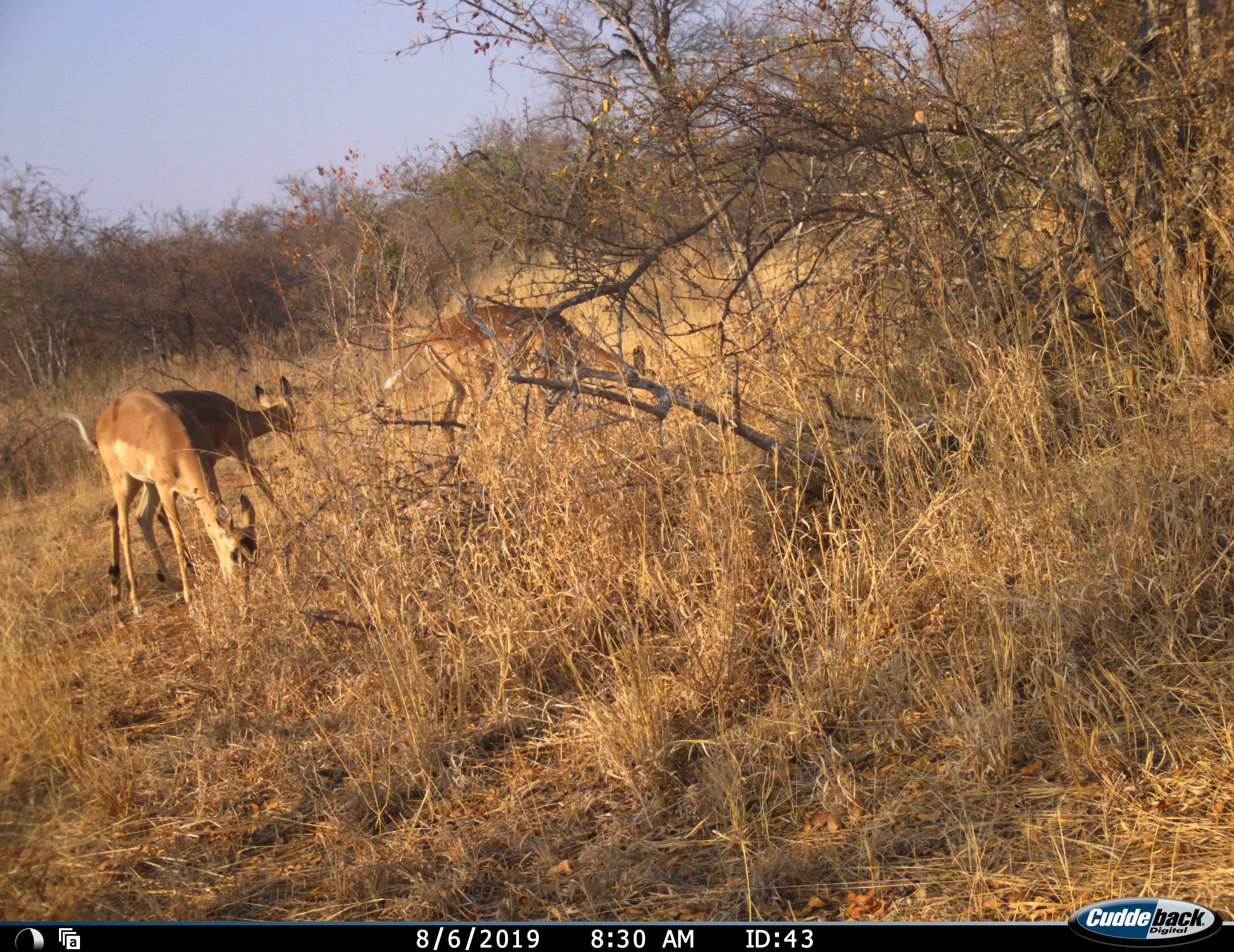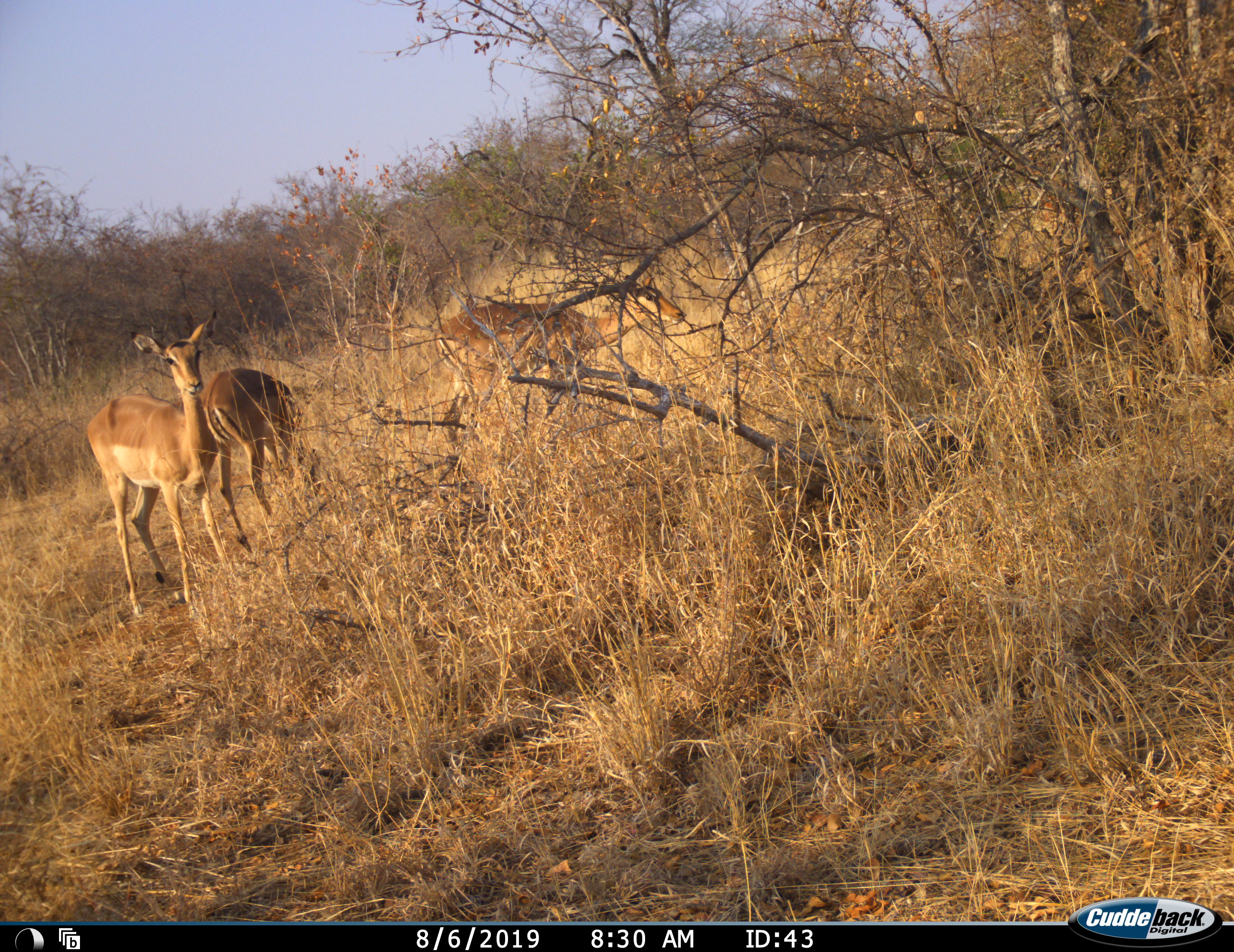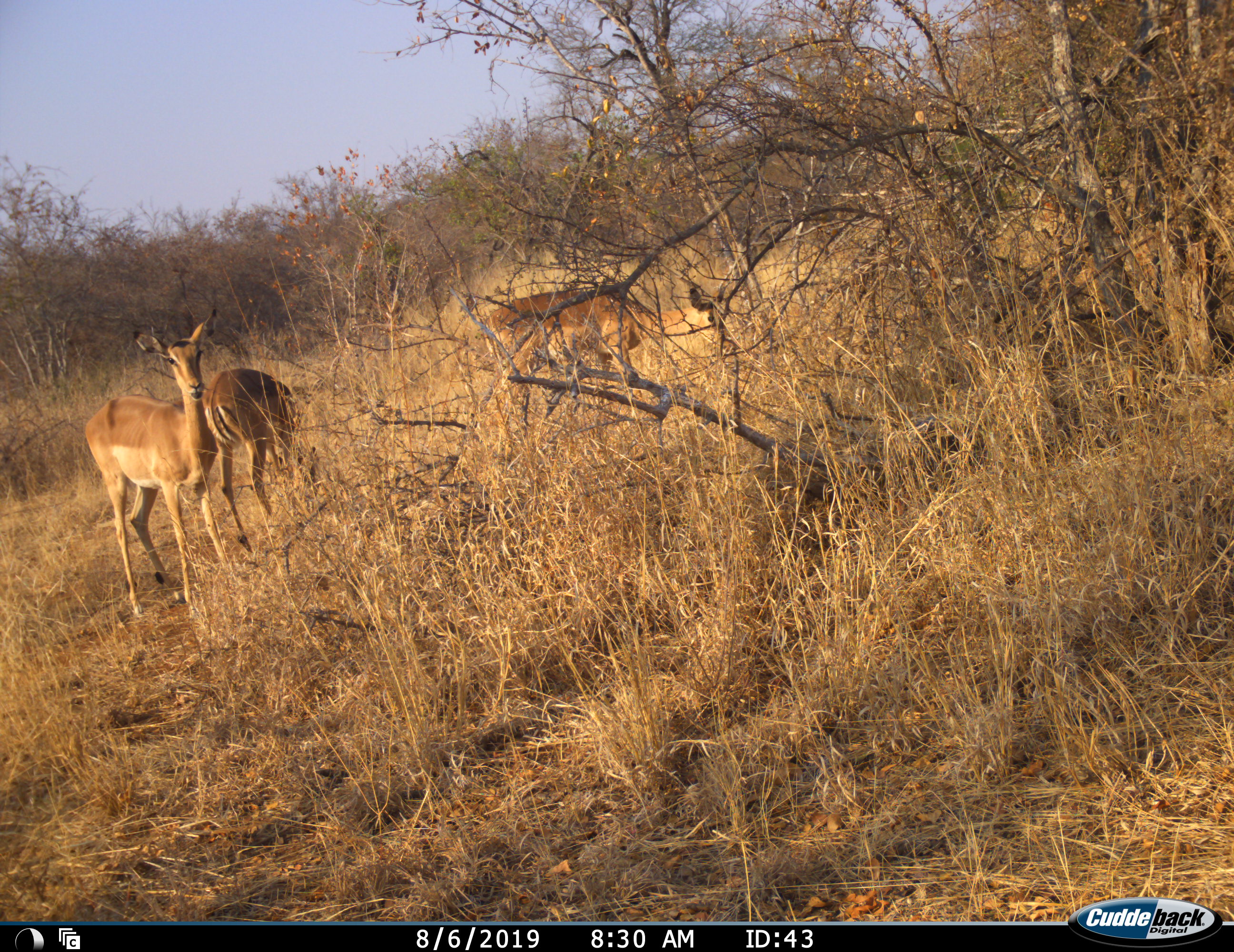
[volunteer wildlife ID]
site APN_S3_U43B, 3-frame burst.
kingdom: Animalia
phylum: Chordata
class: Mammalia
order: Artiodactyla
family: Bovidae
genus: Aepyceros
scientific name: Aepyceros melampus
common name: impala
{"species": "impala (Aepyceros melampus)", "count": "3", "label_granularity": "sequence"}